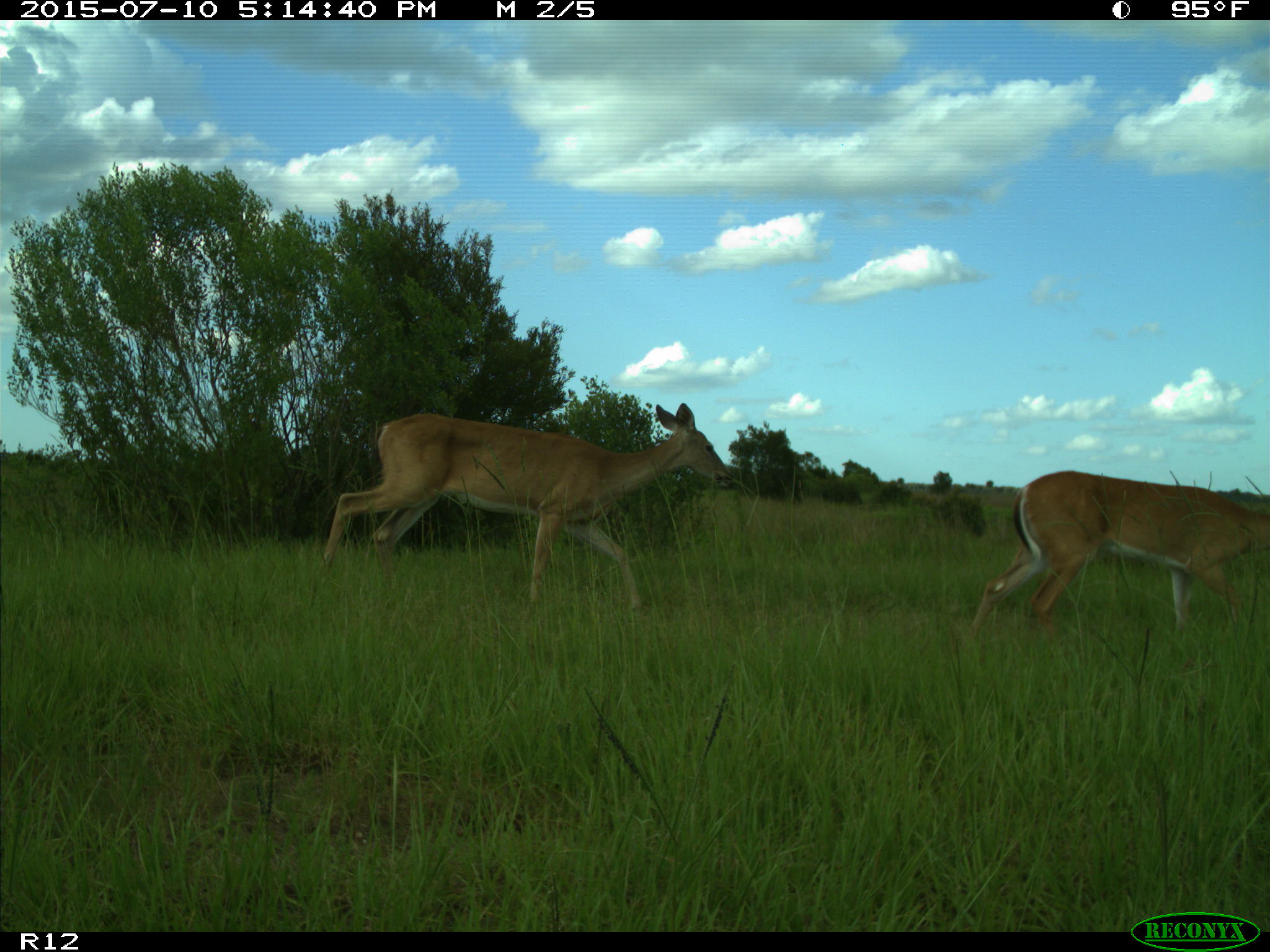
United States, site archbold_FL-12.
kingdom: Animalia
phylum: Chordata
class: Mammalia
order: Artiodactyla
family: Cervidae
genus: Odocoileus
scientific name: Odocoileus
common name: deer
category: unidentified deer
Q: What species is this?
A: Unidentified deer (deer) (Odocoileus).